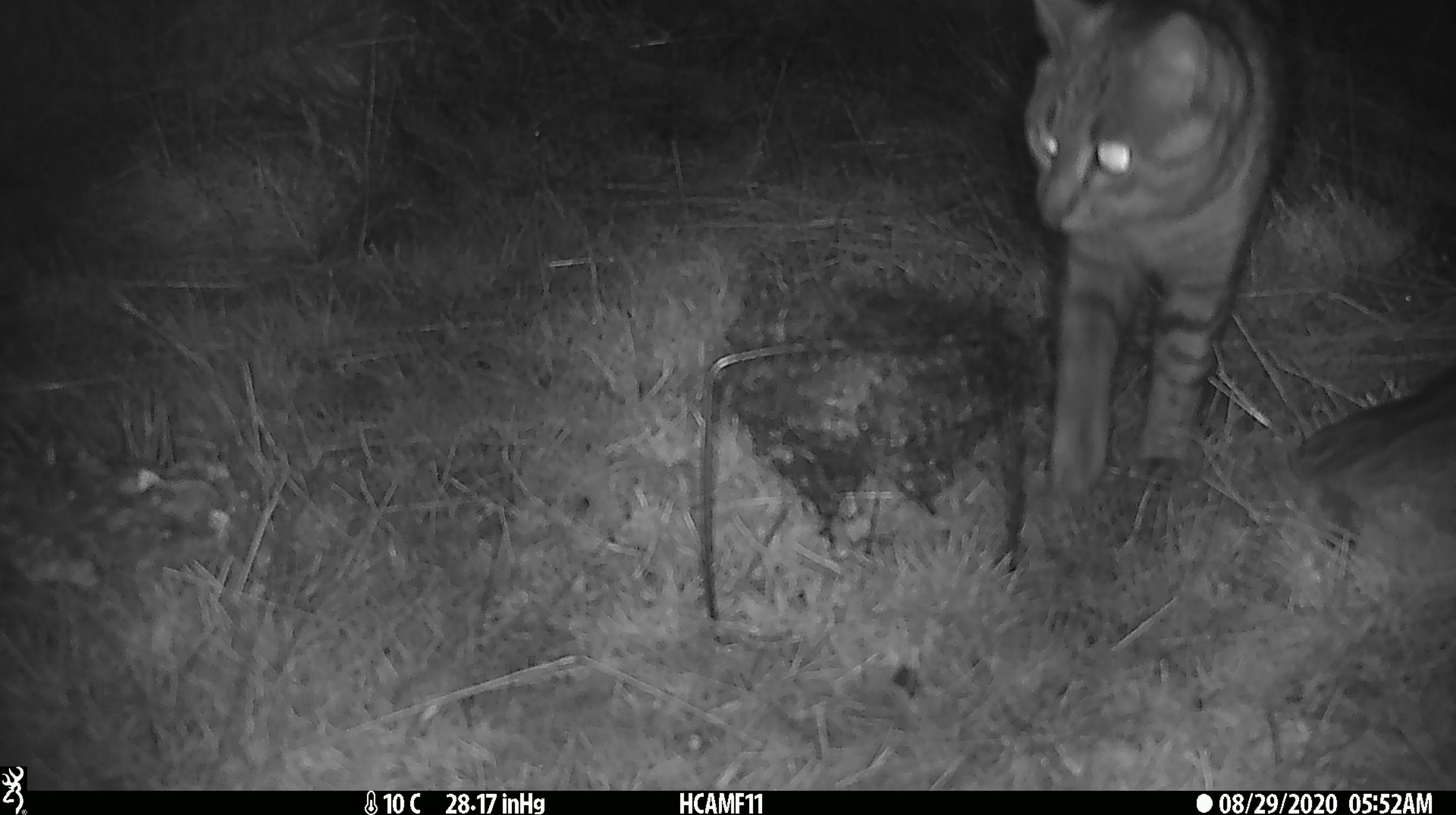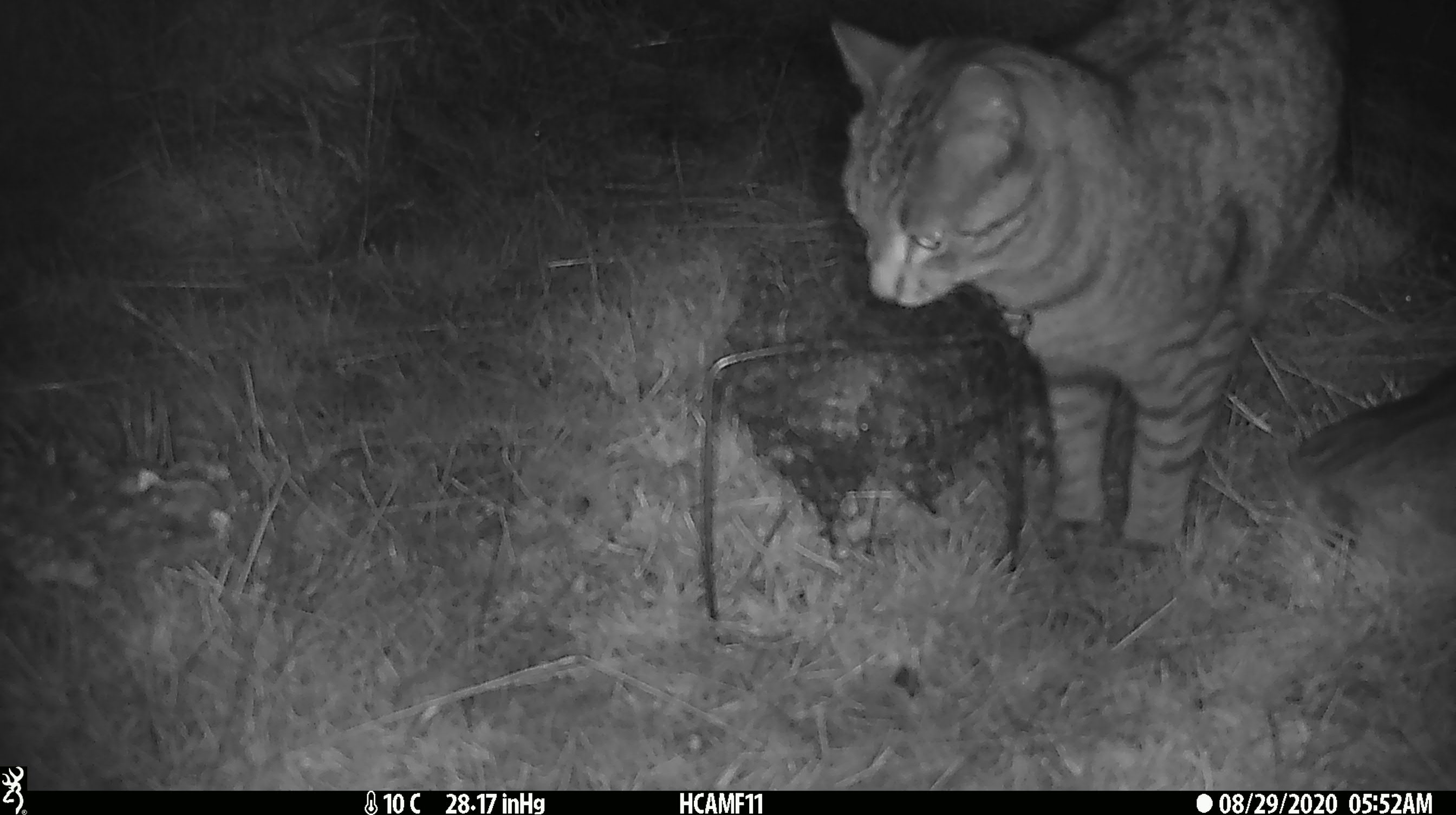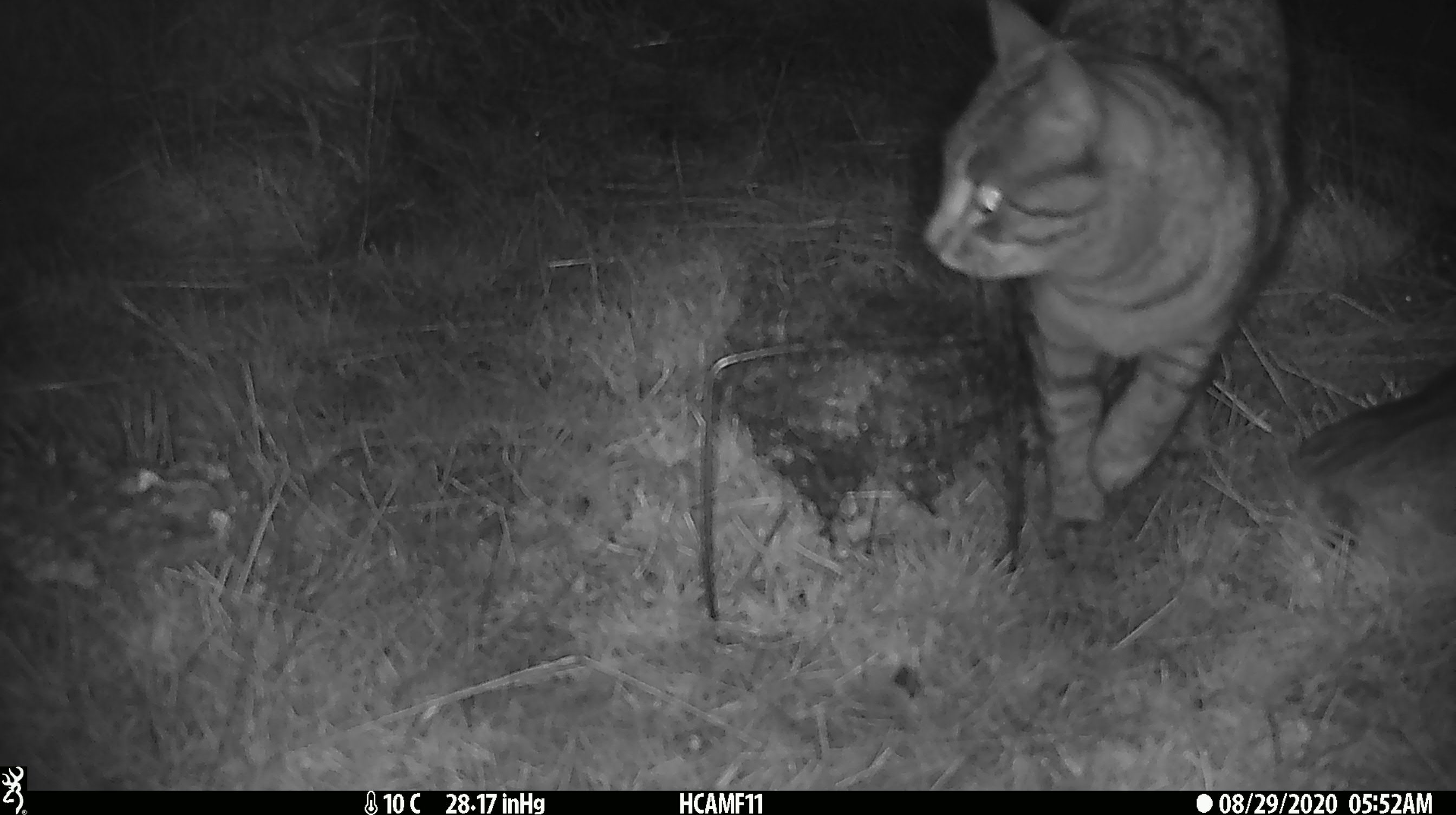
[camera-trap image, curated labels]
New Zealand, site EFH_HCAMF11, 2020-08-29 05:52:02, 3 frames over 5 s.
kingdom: Animalia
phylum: Chordata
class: Mammalia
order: Carnivora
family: Felidae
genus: Felis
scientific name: Felis catus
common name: domestic cat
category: cat